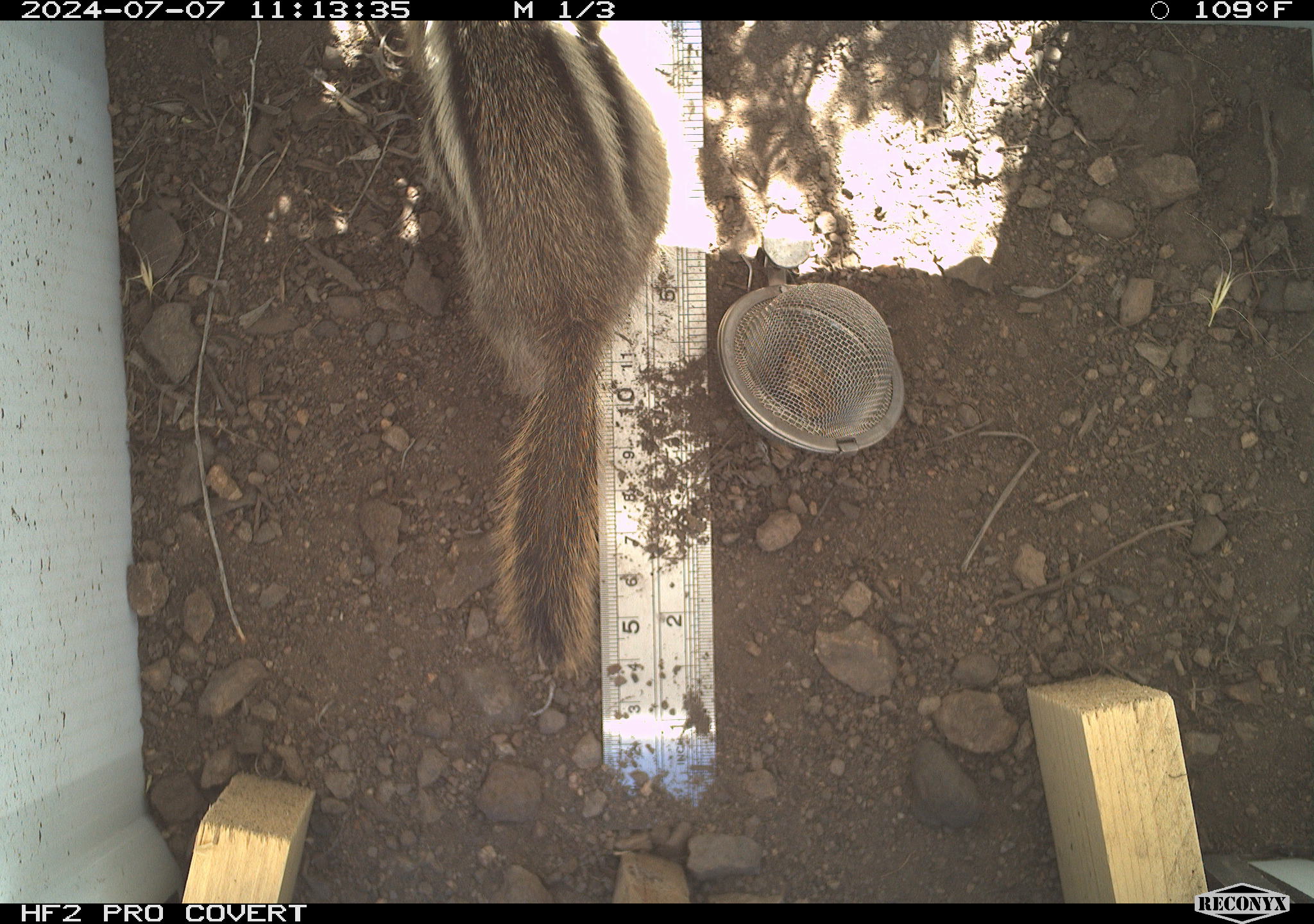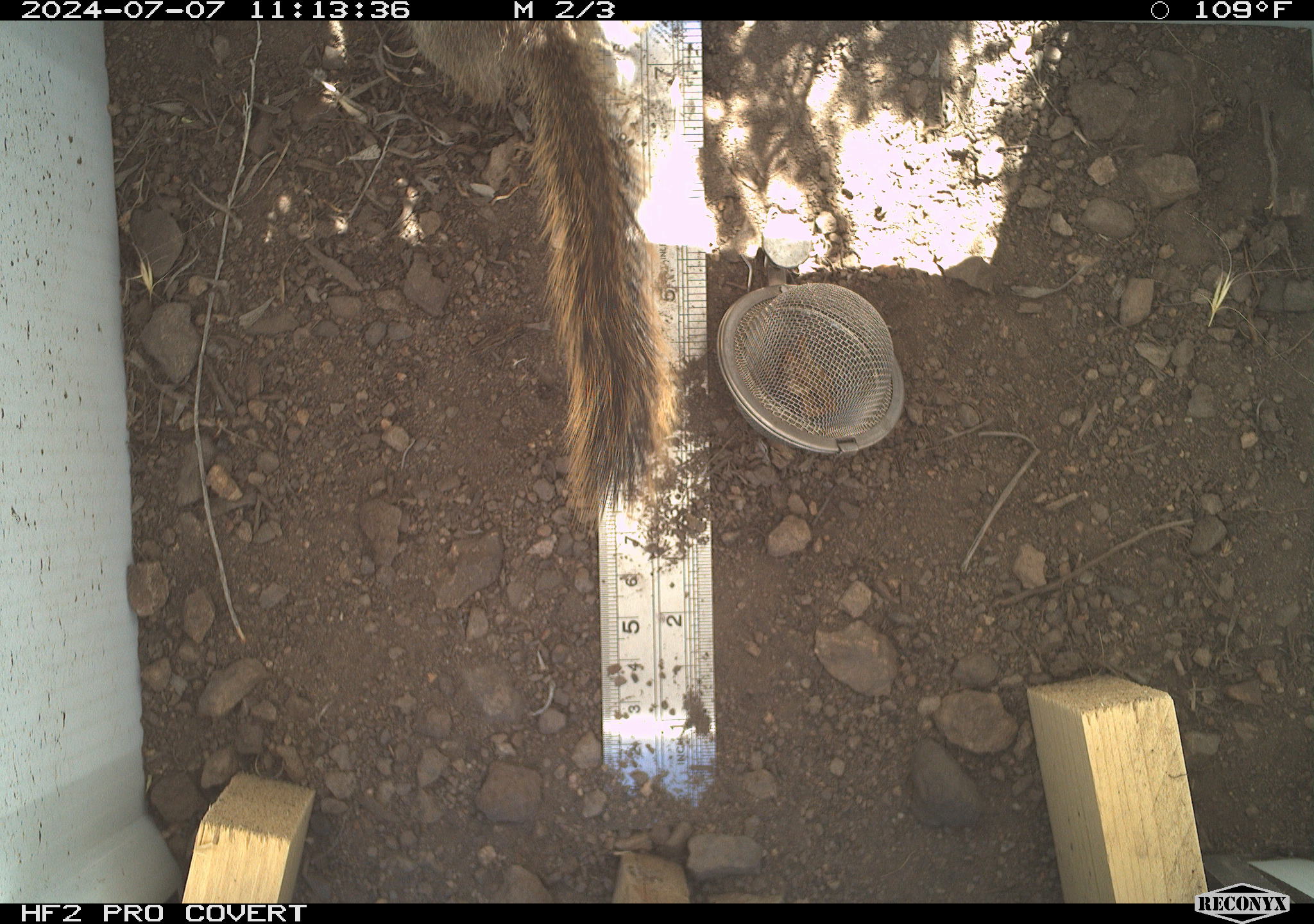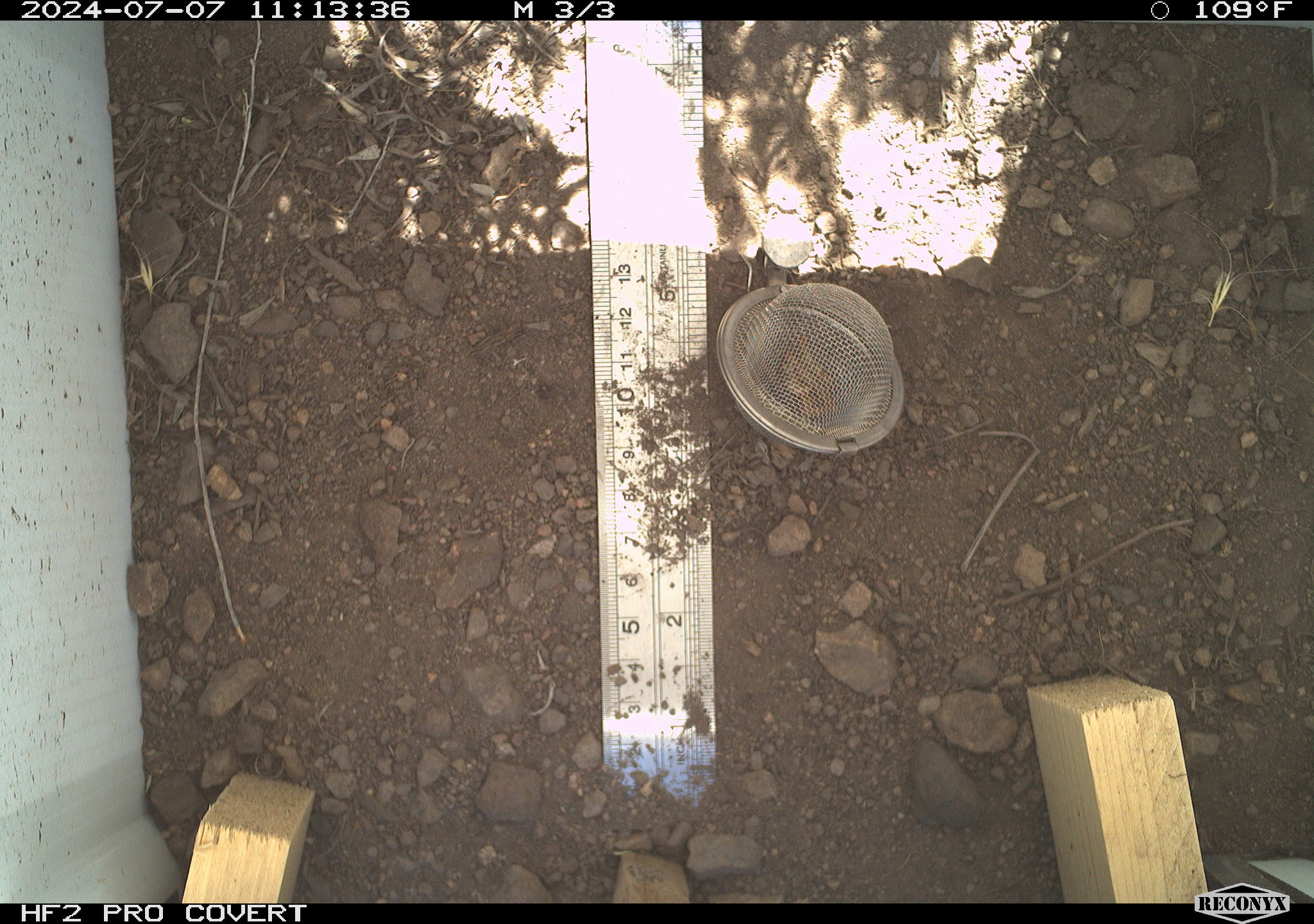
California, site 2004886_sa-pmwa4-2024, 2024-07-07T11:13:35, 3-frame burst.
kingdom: Animalia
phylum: Chordata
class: Mammalia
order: Rodentia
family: Sciuridae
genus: Callospermophilus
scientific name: Callospermophilus lateralis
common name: golden mantled ground squirrel